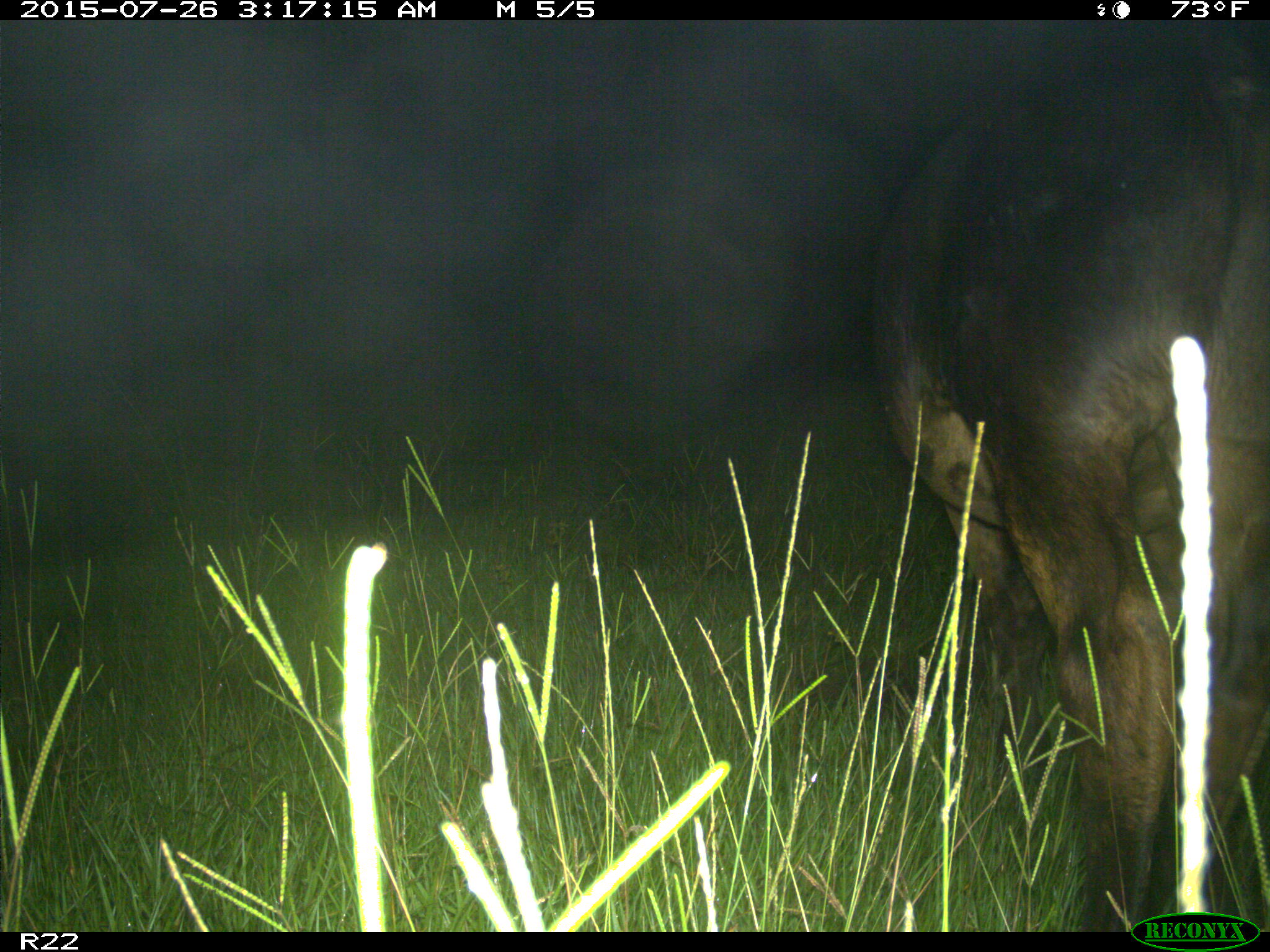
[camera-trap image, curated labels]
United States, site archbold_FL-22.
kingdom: Animalia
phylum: Chordata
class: Mammalia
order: Artiodactyla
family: Bovidae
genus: Bos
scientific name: Bos taurus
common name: domestic cow